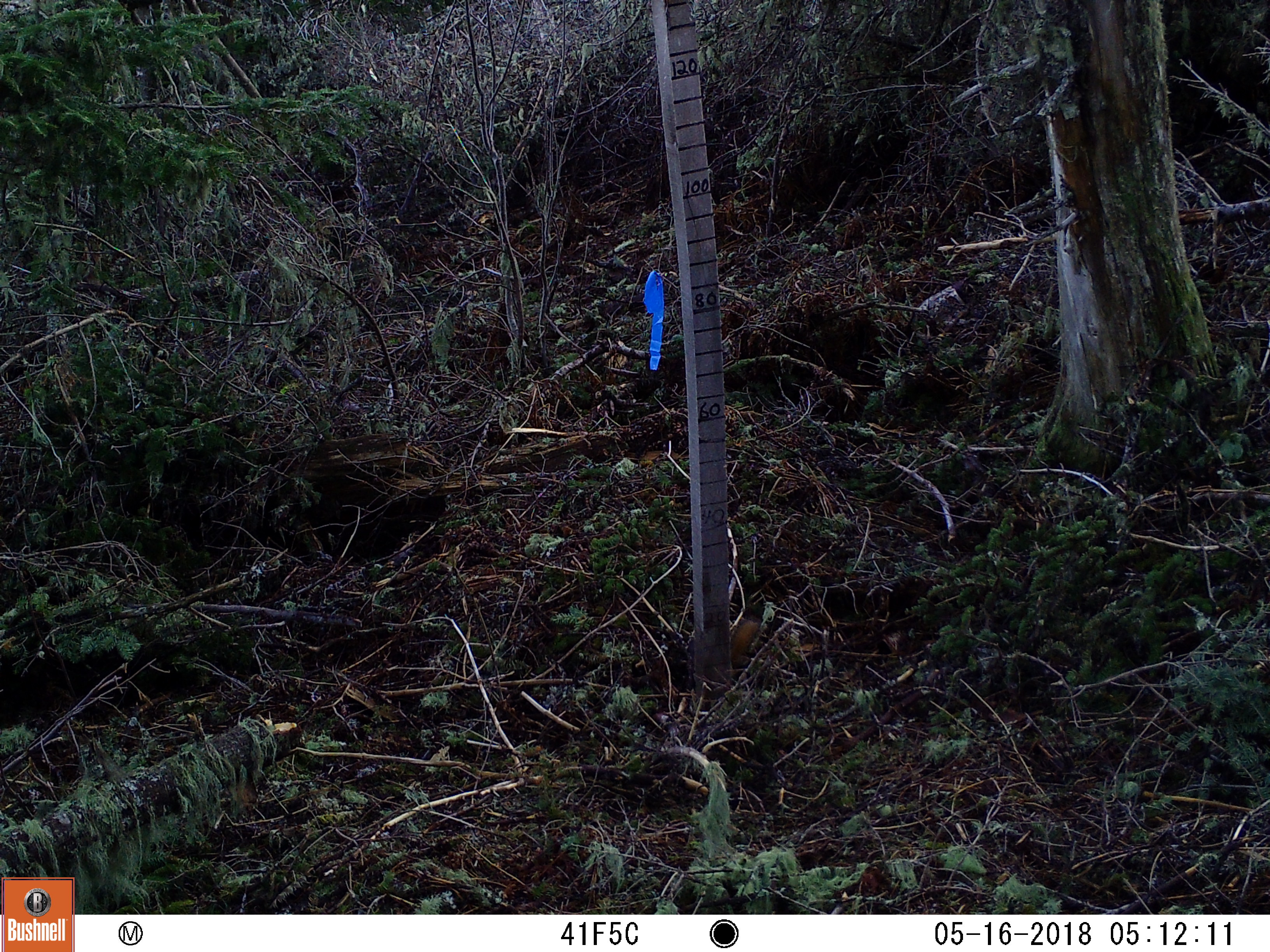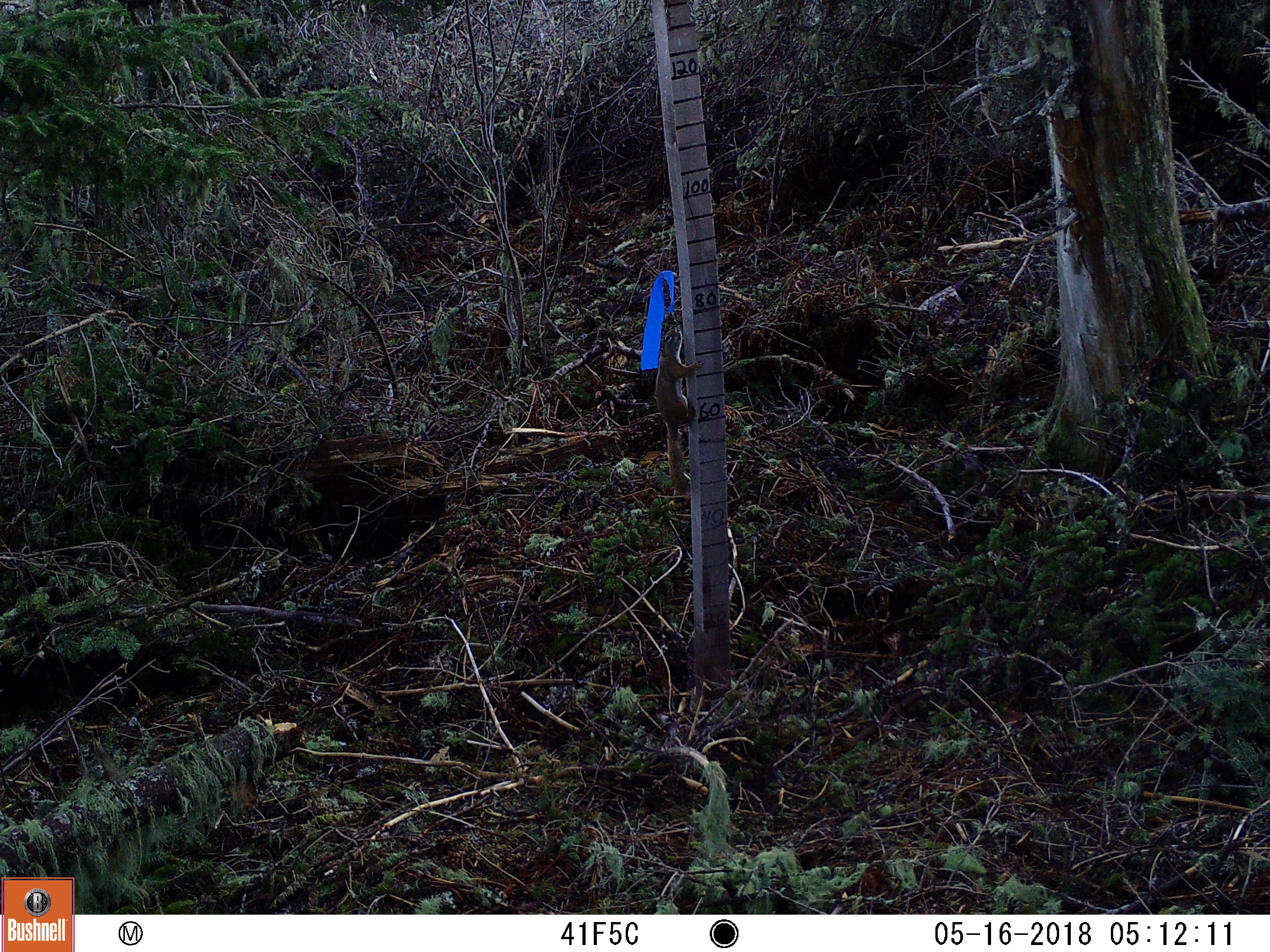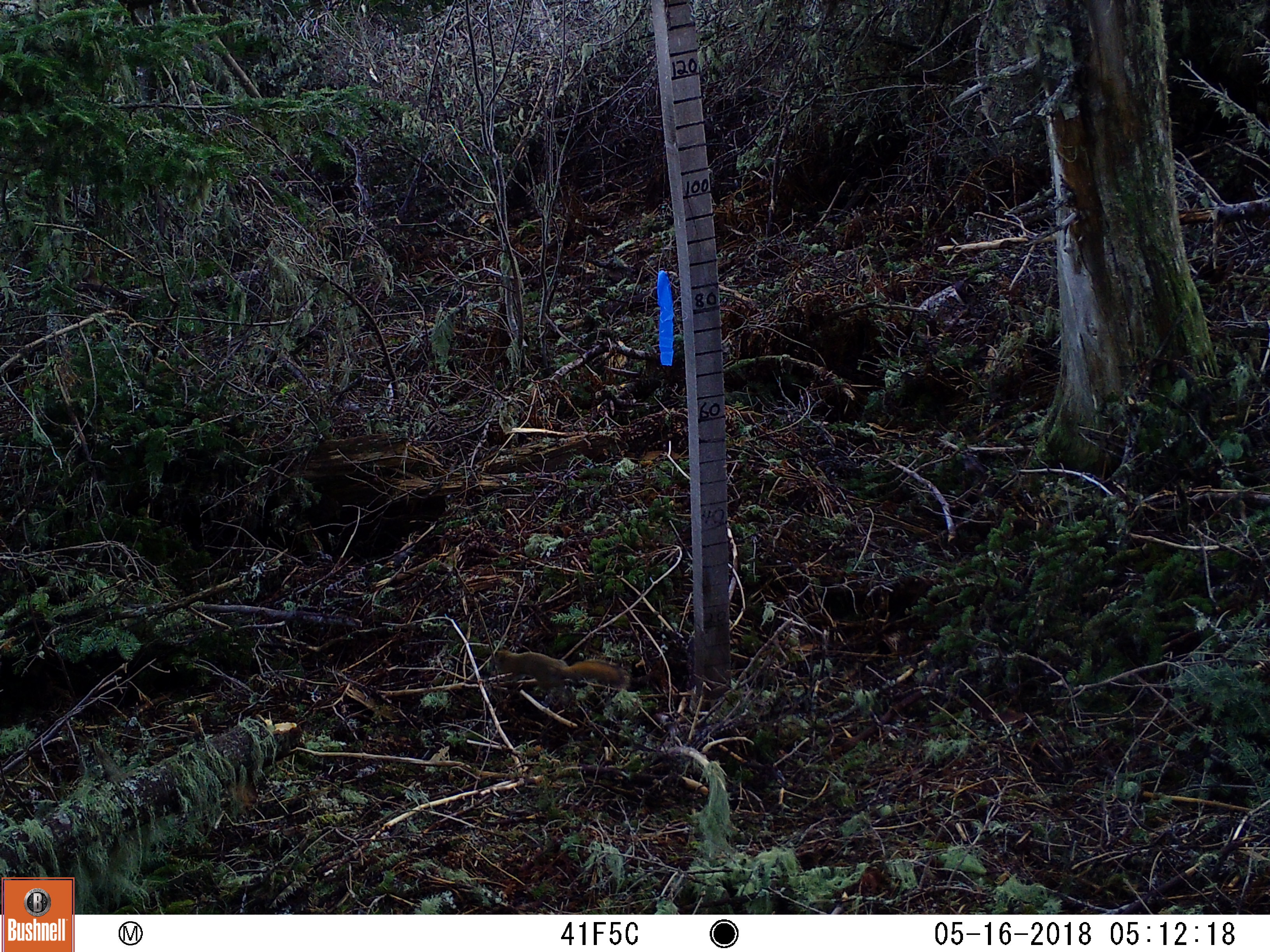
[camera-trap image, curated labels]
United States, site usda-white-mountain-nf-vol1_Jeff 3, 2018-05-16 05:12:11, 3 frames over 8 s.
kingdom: Animalia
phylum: Chordata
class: Mammalia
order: Rodentia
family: Sciuridae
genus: Tamiasciurus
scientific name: Tamiasciurus hudsonicus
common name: red squirrel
Red squirrel (Tamiasciurus hudsonicus).